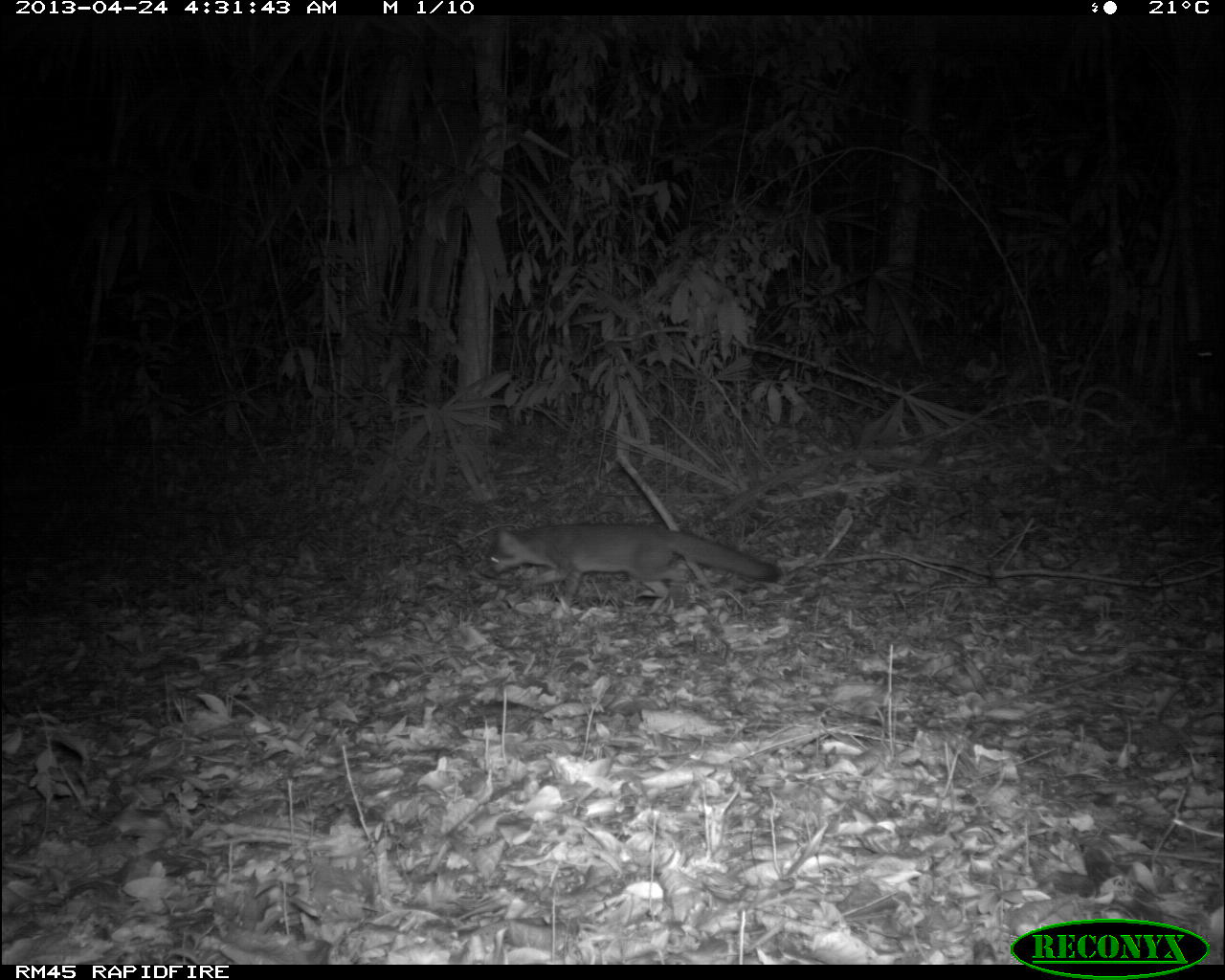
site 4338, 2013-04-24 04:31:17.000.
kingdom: Animalia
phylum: Chordata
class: Mammalia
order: Carnivora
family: Canidae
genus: Urocyon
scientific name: Urocyon cinereoargenteus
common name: gray fox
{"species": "Urocyon cinereoargenteus (gray fox)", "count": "1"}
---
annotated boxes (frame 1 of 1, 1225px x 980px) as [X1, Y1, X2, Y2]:
urocyon cinereoargenteus: [478, 523, 780, 607]